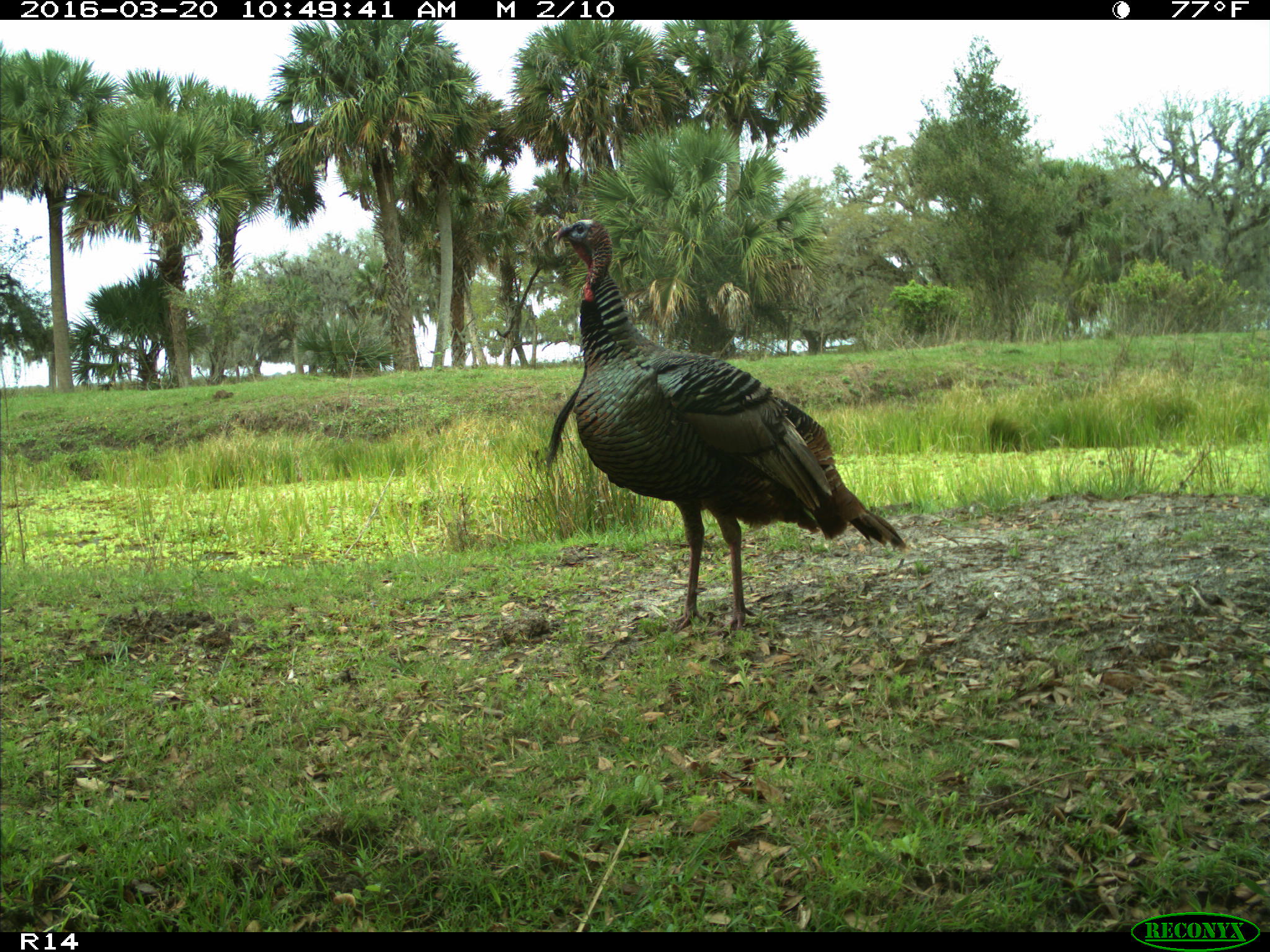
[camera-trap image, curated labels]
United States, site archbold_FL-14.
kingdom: Animalia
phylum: Chordata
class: Aves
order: Galliformes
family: Phasianidae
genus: Meleagris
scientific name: Meleagris gallopavo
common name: wild turkey